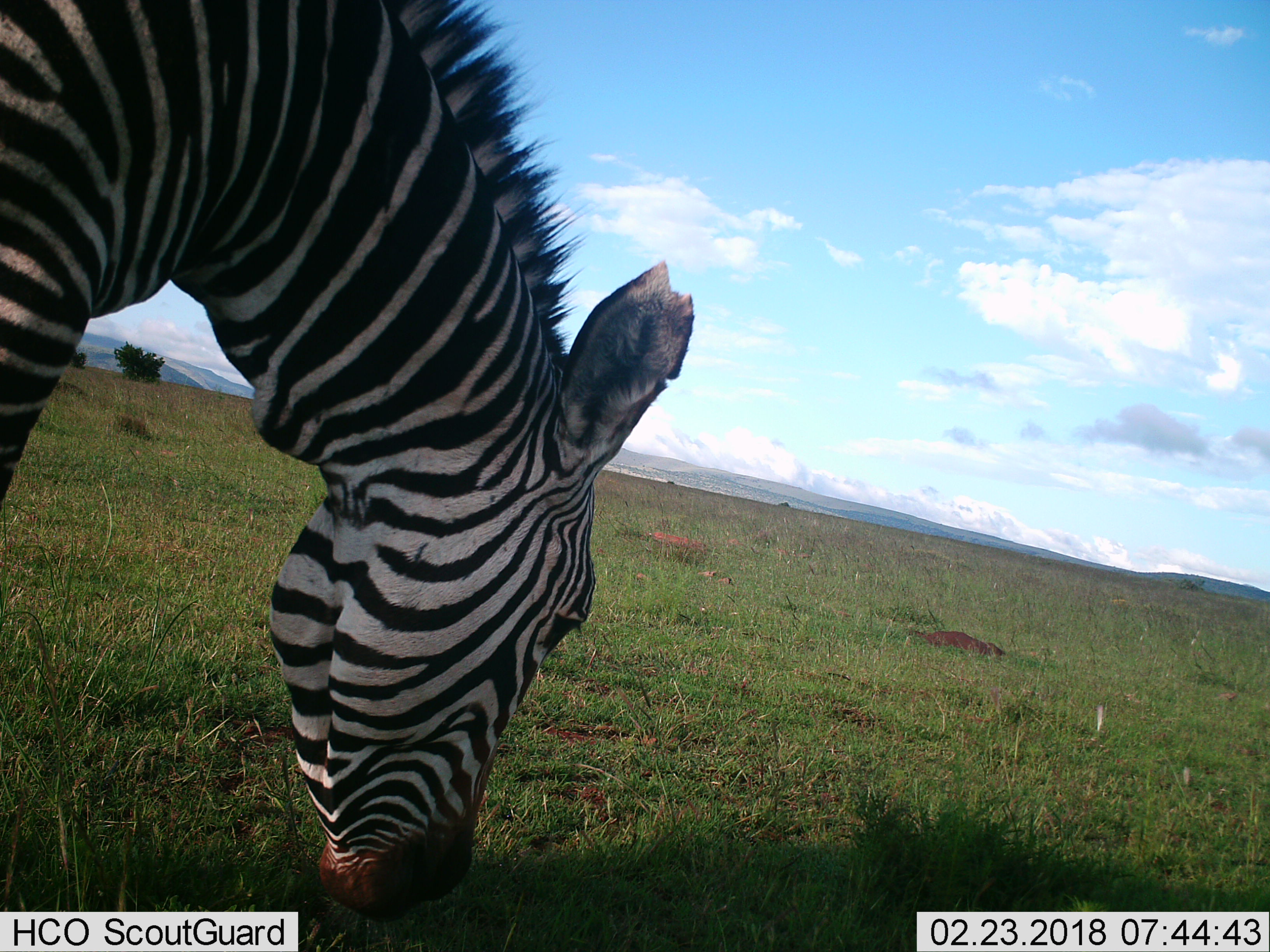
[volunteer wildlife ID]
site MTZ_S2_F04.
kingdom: Animalia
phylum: Chordata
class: Mammalia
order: Perissodactyla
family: Equidae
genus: Equus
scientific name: Equus zebra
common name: mountain zebra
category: zebramountain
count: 1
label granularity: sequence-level